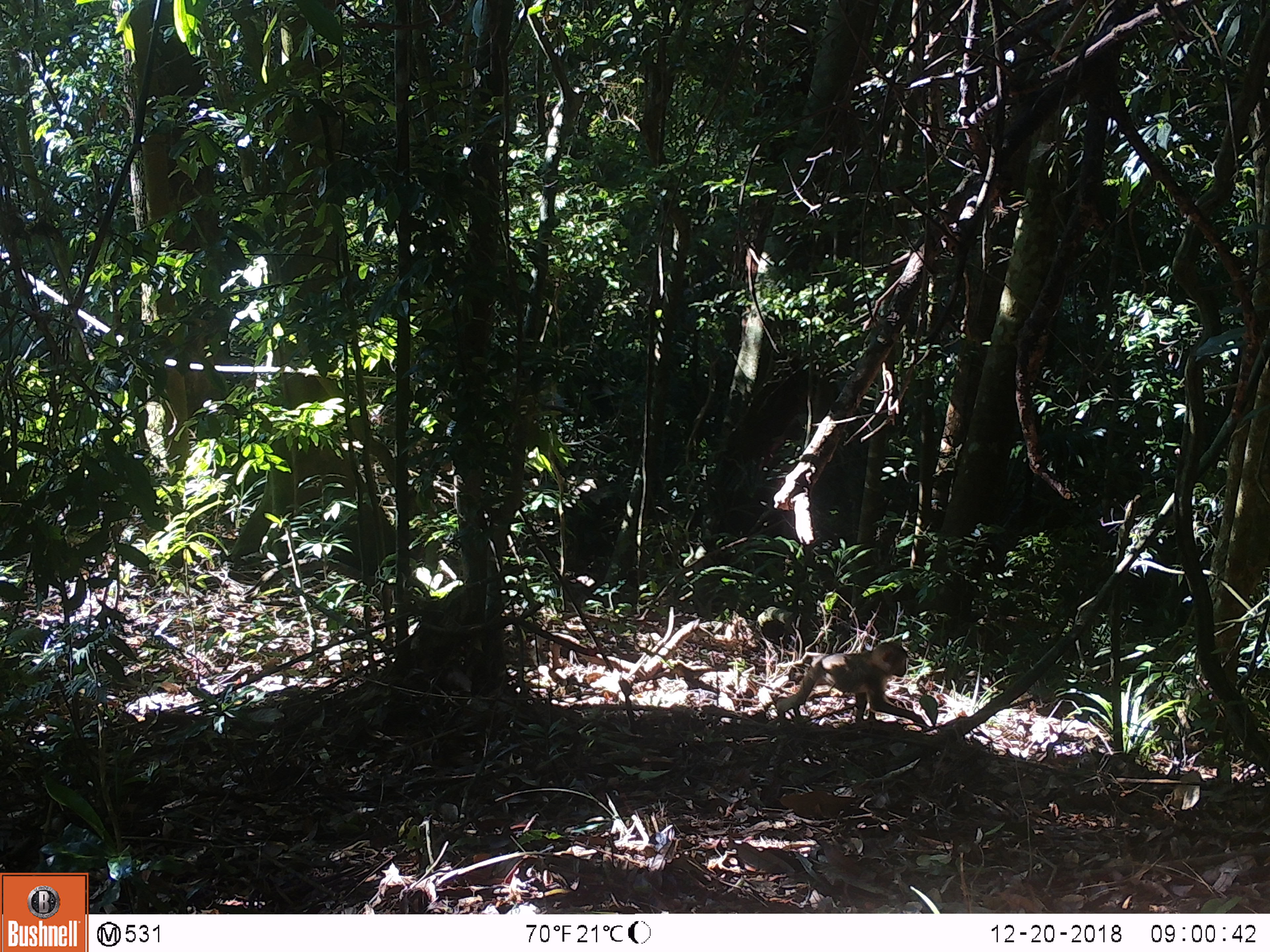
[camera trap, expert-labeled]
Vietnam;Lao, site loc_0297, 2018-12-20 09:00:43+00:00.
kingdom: Animalia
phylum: Chordata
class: Mammalia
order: Primates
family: Cercopithecidae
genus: Macaca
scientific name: Macaca nemestrina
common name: pig-tailed macaque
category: pig tailed macaque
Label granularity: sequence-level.